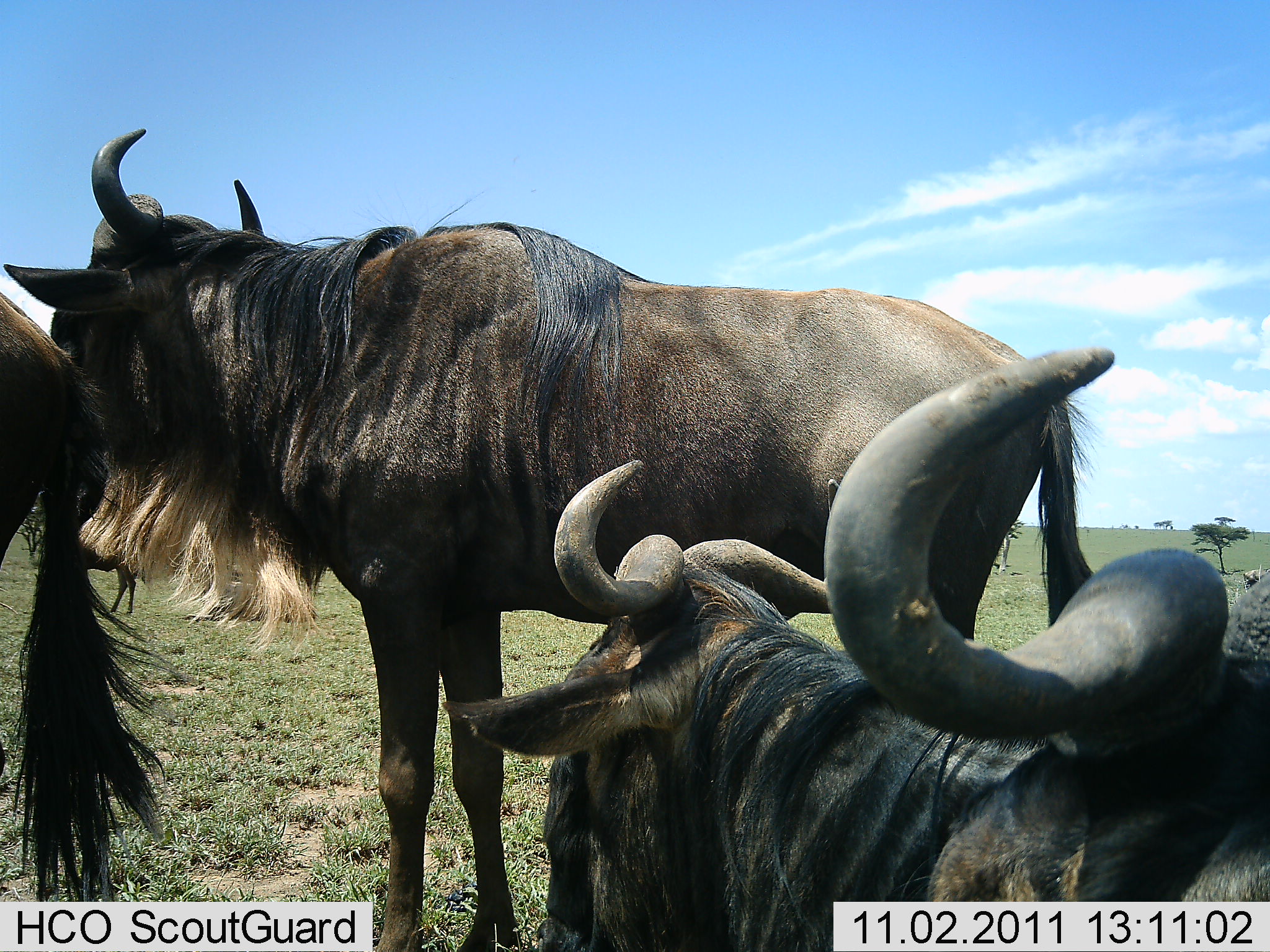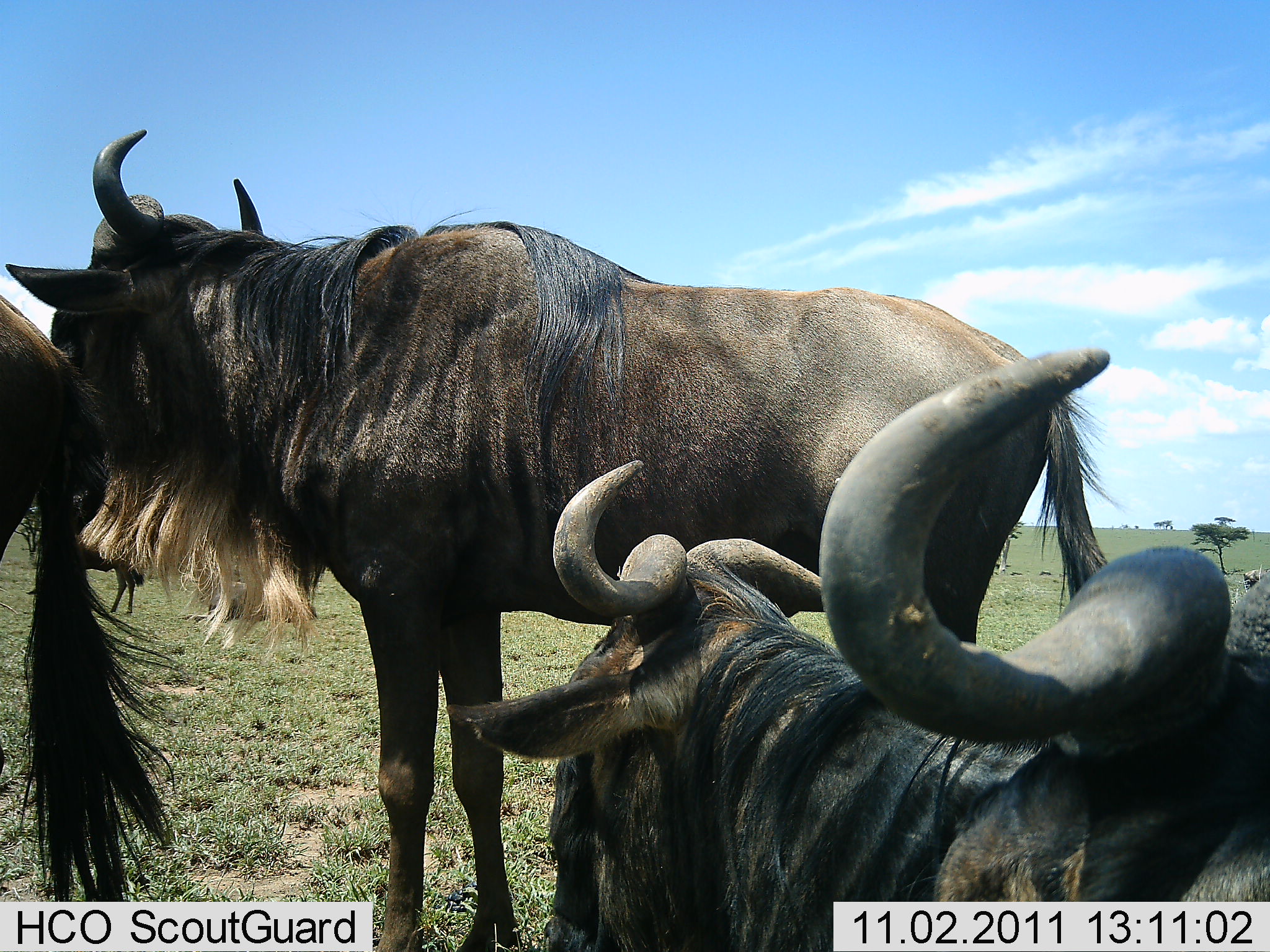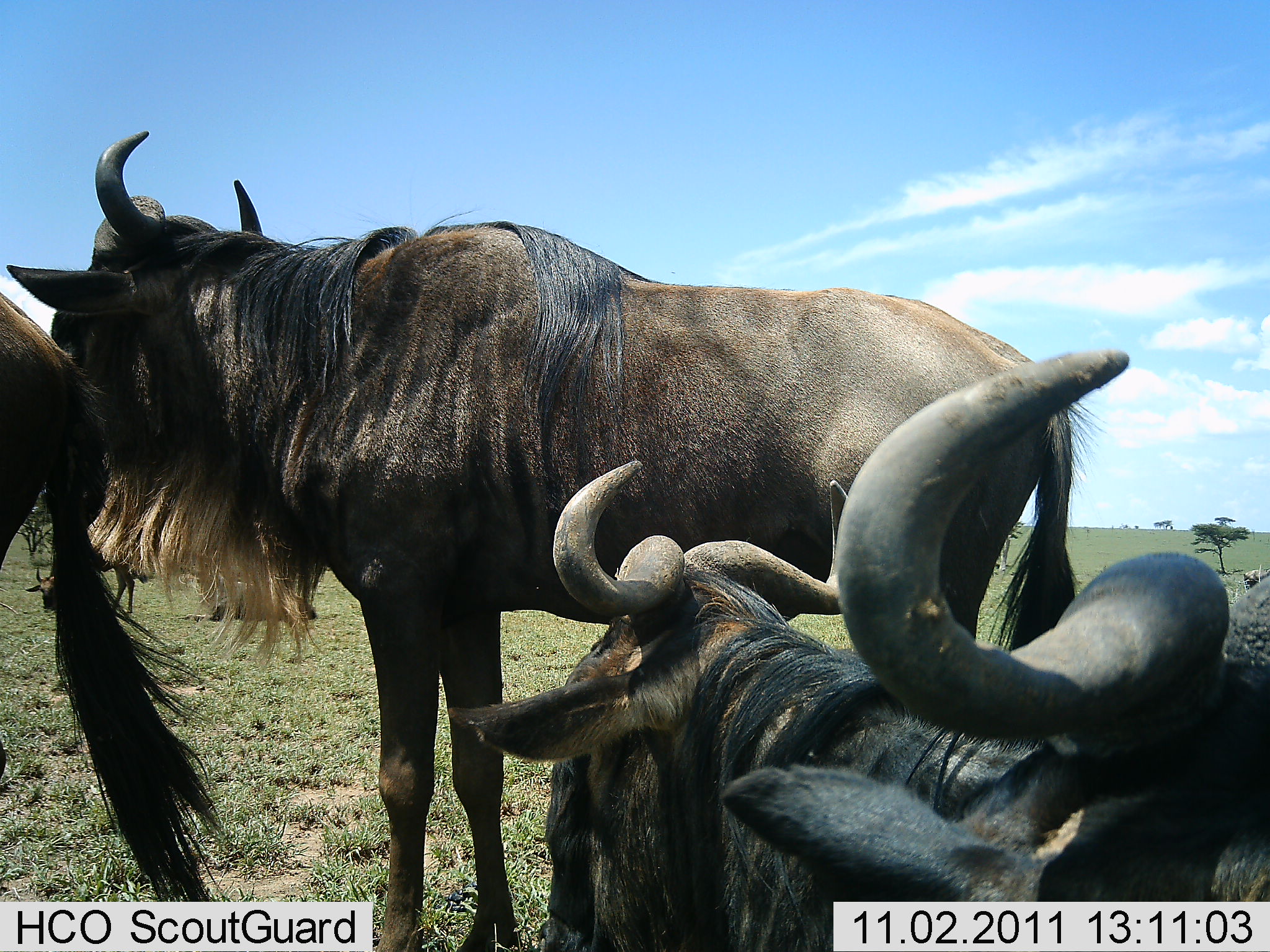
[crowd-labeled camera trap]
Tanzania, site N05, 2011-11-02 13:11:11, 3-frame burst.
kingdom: Animalia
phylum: Chordata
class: Mammalia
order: Artiodactyla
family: Bovidae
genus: Connochaetes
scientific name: Connochaetes taurinus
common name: blue wildebeest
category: wildebeest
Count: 5.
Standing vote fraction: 100%.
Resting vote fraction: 82%.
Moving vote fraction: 0%.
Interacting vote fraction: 27%.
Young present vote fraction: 0%.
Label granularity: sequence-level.